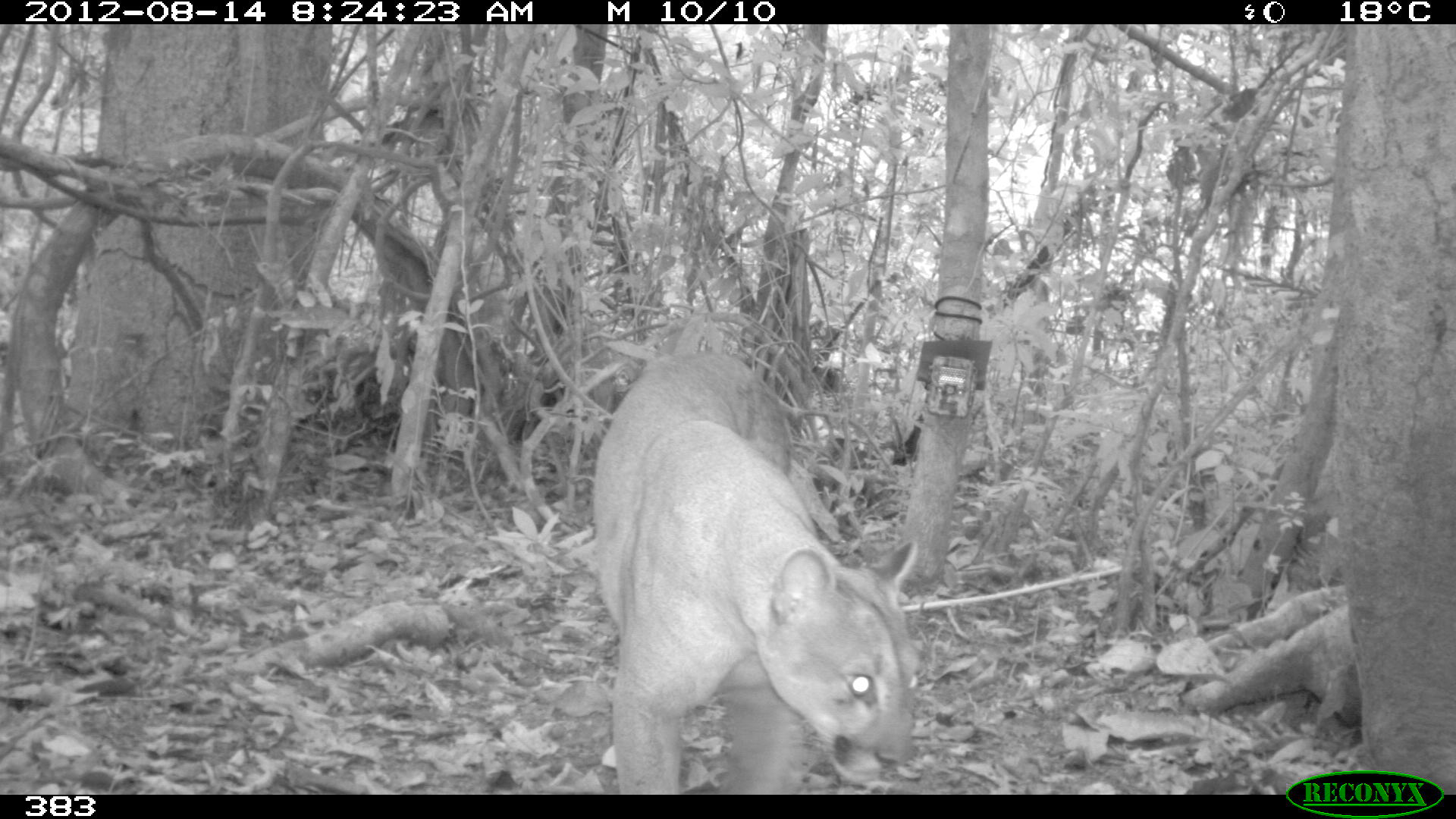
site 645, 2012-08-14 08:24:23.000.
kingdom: Animalia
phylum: Chordata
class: Mammalia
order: Carnivora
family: Felidae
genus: Puma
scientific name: Puma concolor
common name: mountain lion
Puma concolor (mountain lion).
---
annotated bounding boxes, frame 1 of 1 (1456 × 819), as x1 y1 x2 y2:
puma concolor: 587 350 923 795